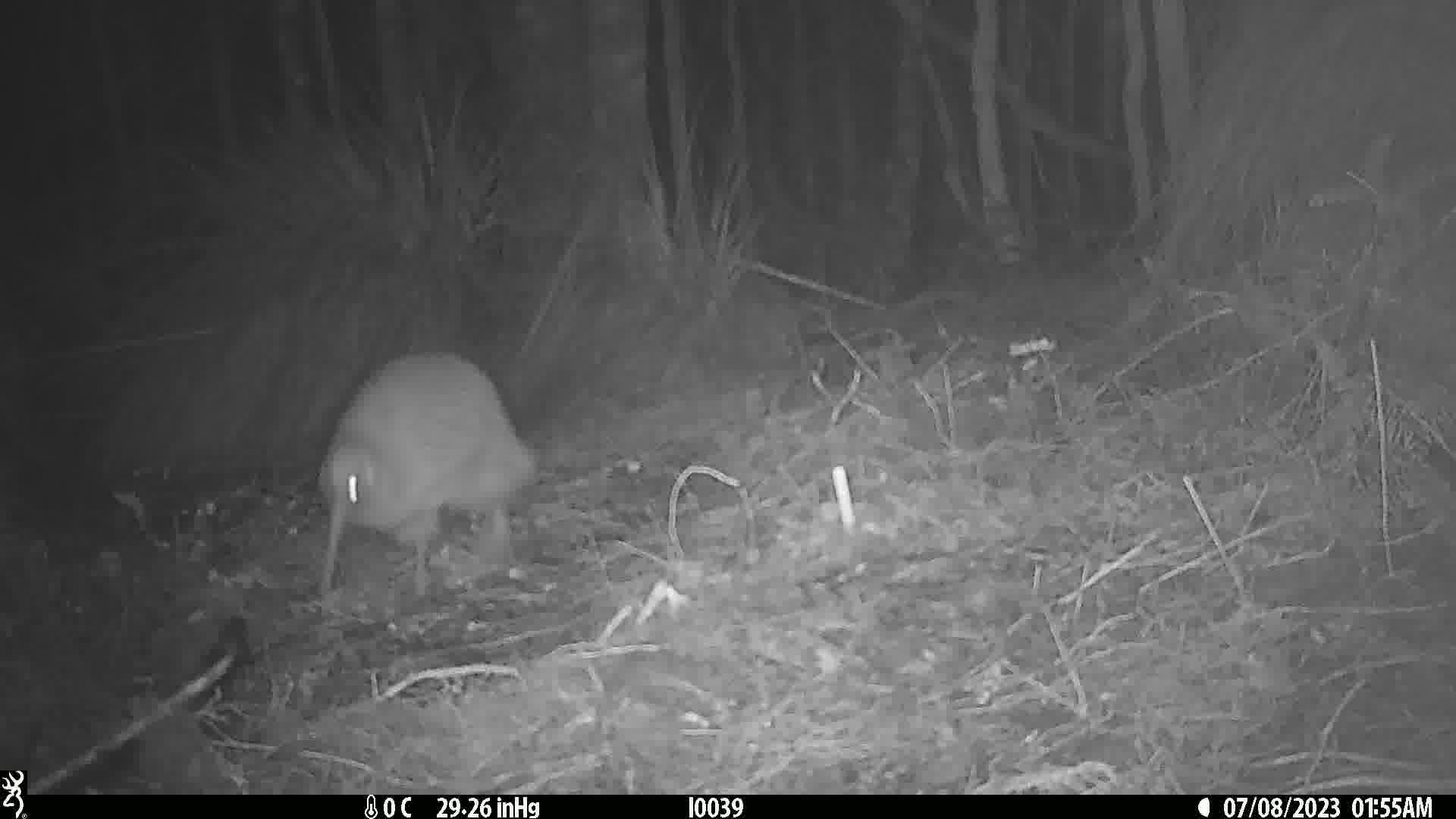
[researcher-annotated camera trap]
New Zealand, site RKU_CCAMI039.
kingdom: Animalia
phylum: Chordata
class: Aves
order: Apterygiformes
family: Apterygidae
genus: Apteryx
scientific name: Apteryx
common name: kiwi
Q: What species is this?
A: Kiwi (Apteryx).